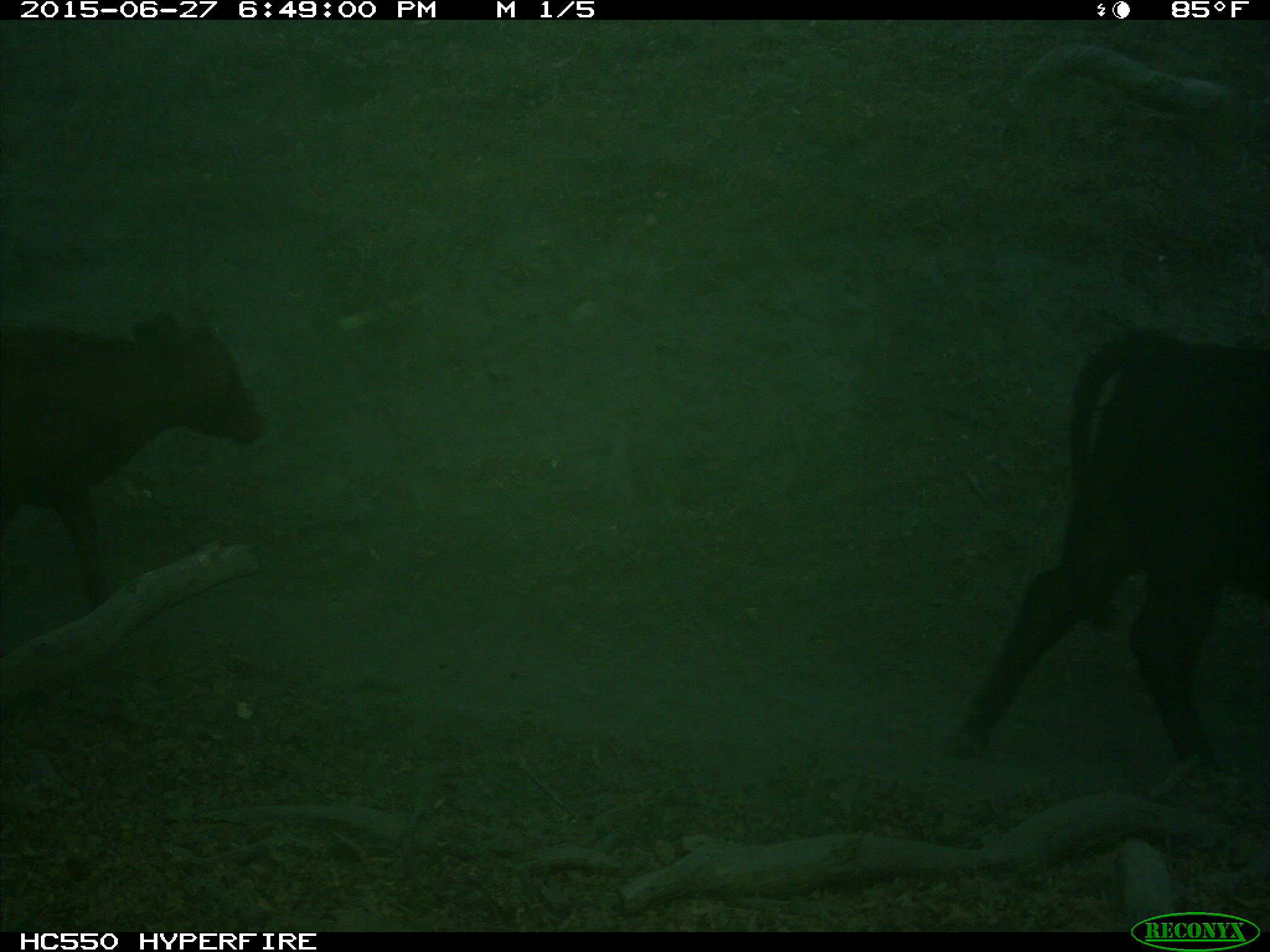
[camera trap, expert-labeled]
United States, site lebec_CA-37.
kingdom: Animalia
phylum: Chordata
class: Mammalia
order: Artiodactyla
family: Bovidae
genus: Bos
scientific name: Bos taurus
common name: domestic cow